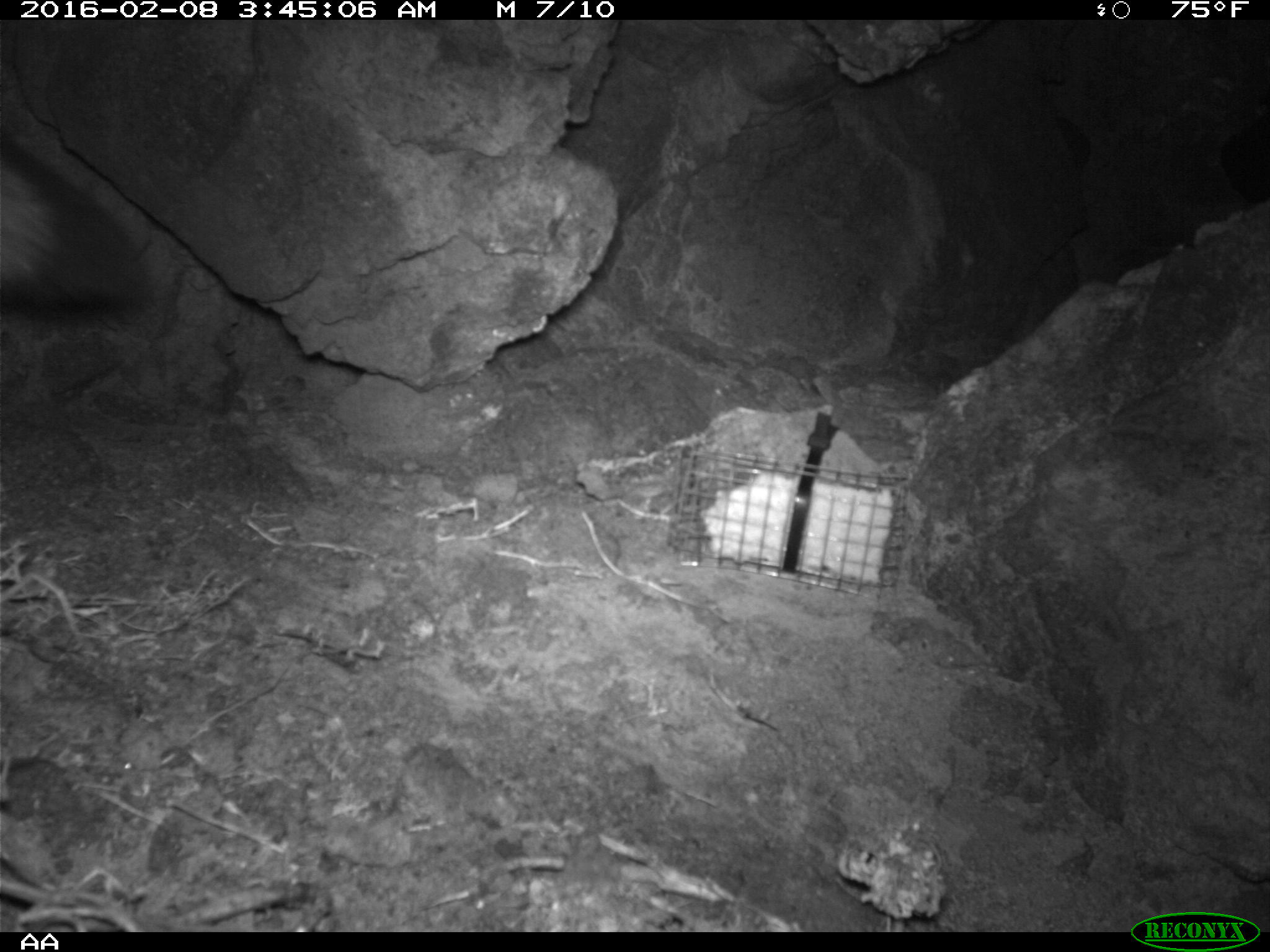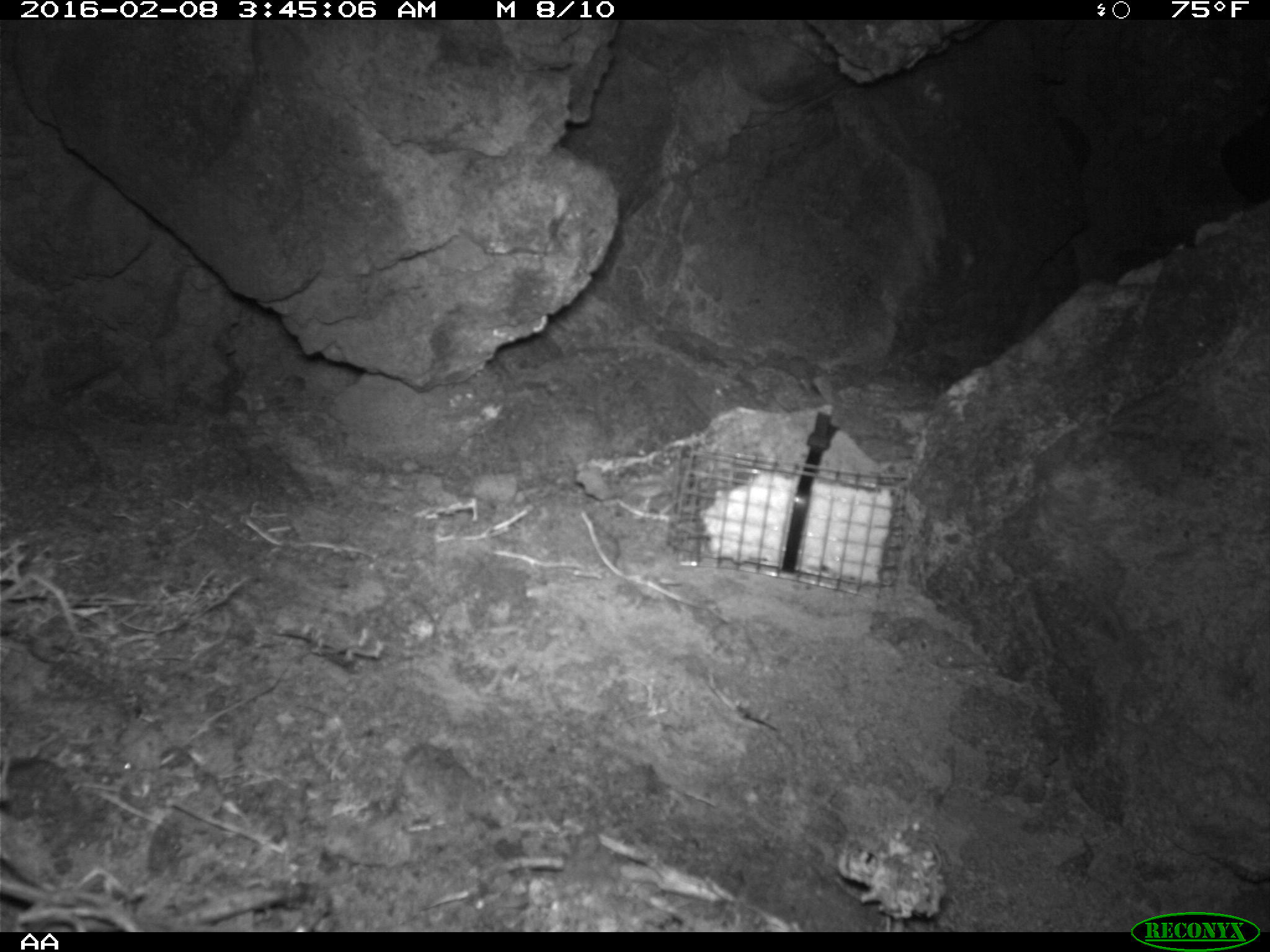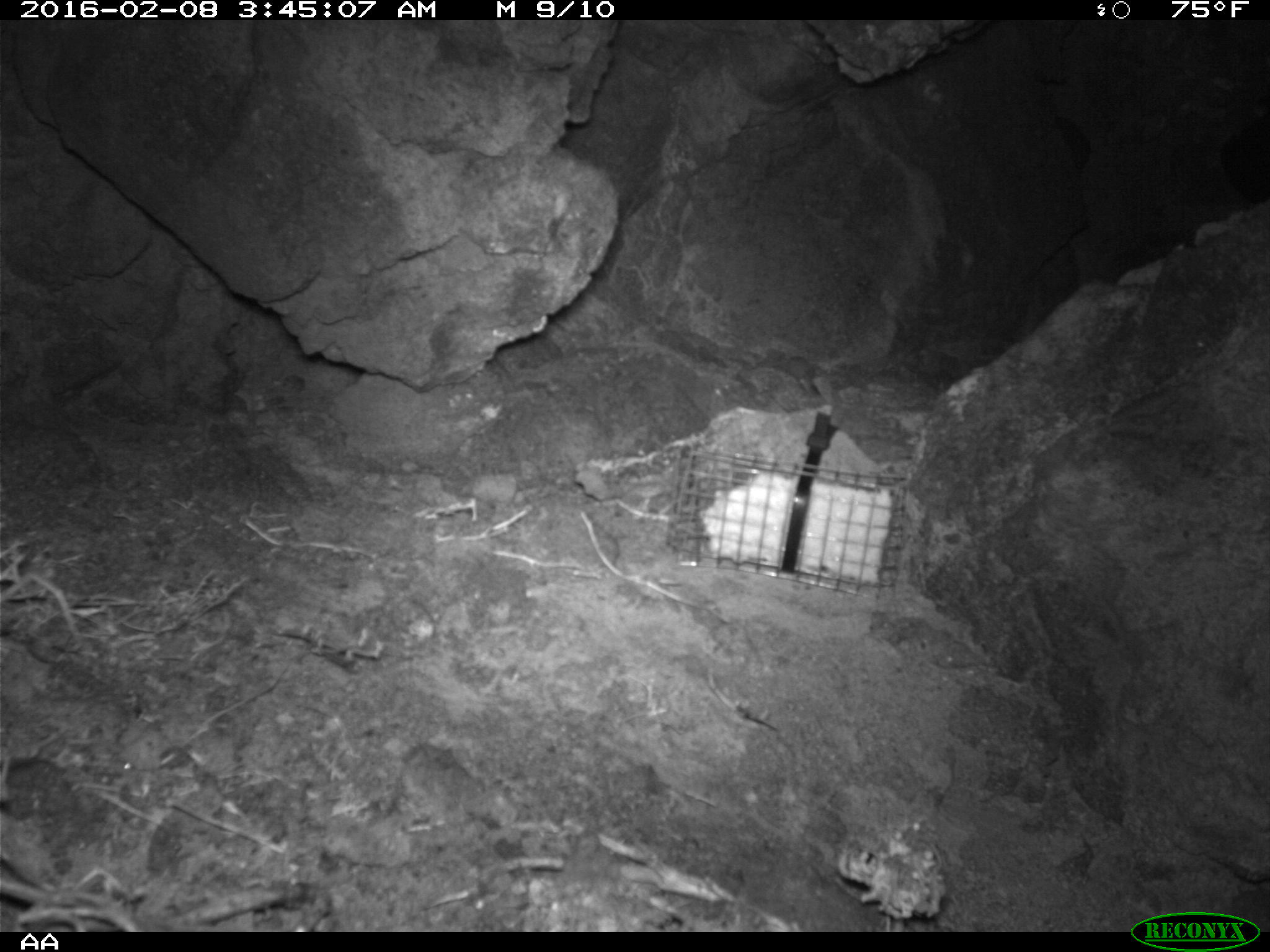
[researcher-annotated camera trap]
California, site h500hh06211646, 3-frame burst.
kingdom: Animalia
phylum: Chordata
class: Mammalia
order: Carnivora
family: Canidae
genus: Urocyon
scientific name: Urocyon littoralis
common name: island fox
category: fox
Fox (island fox) (Urocyon littoralis).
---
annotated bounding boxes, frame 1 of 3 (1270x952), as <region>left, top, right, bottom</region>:
fox: <region>0, 131, 149, 326</region>